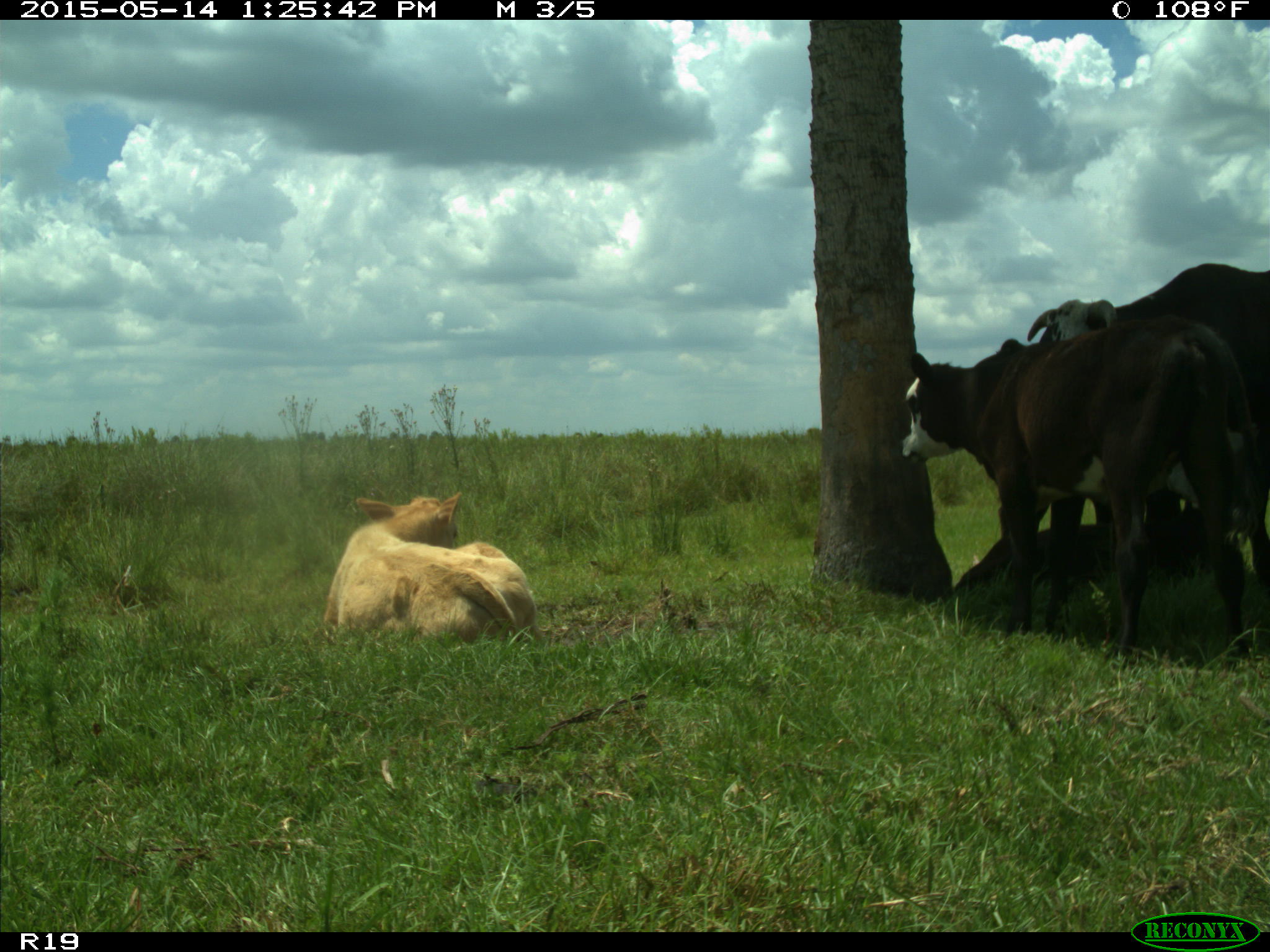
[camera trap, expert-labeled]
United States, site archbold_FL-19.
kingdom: Animalia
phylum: Chordata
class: Mammalia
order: Artiodactyla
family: Bovidae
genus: Bos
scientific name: Bos taurus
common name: domestic cow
Bos taurus (domestic cow).